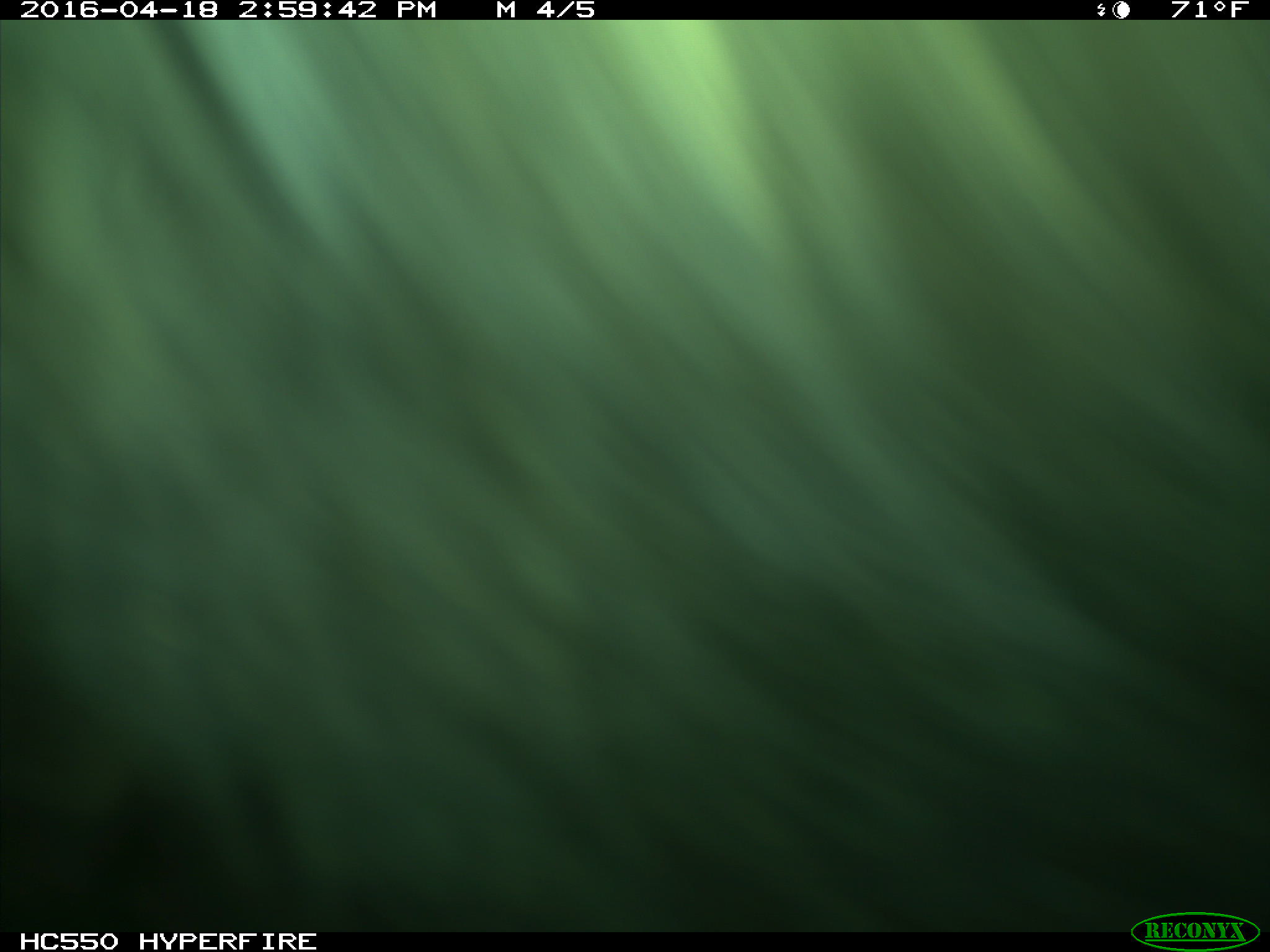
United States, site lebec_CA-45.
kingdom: Animalia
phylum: Chordata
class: Mammalia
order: Artiodactyla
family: Bovidae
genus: Bos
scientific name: Bos taurus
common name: domestic cow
Bos taurus (domestic cow).